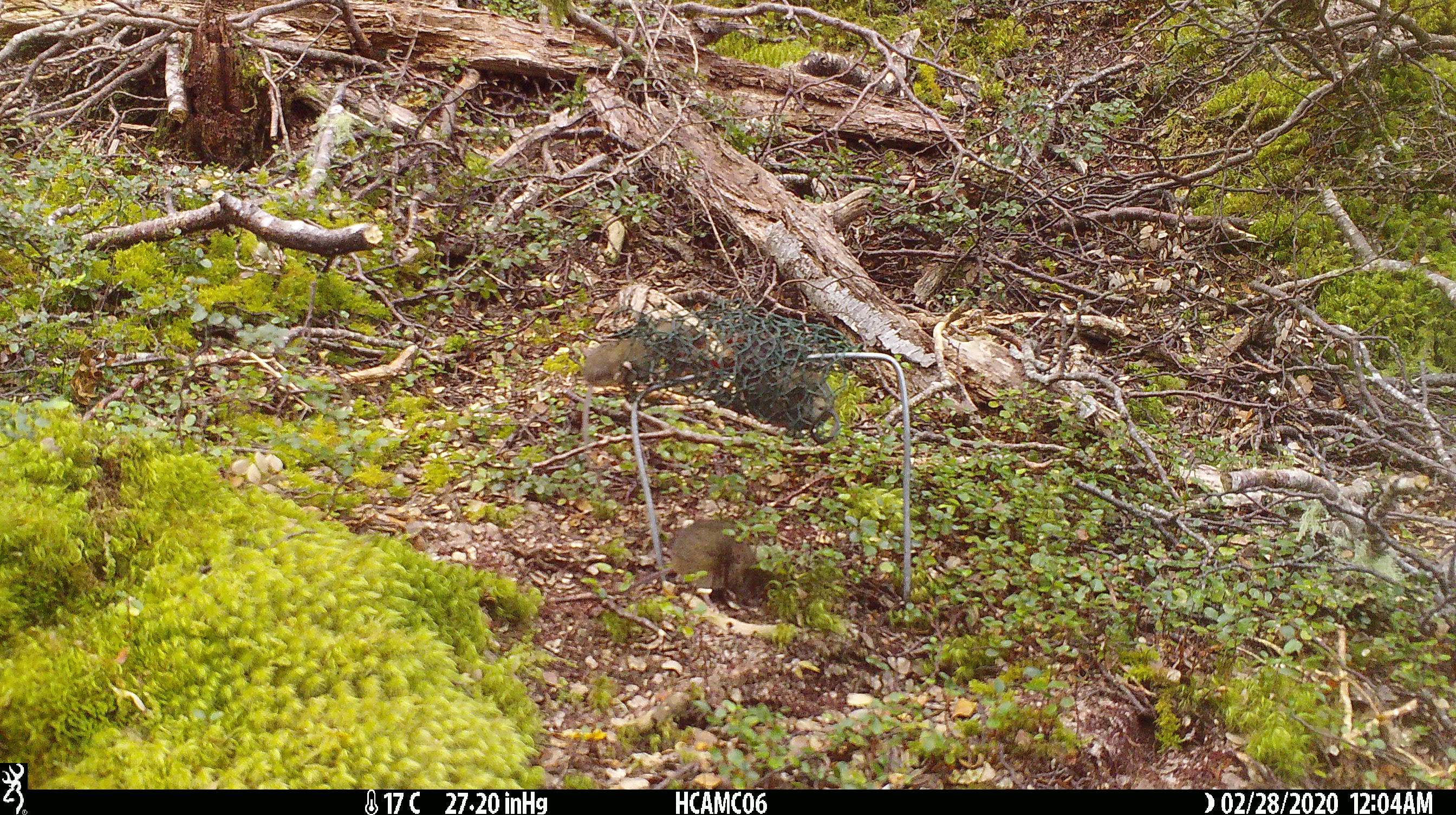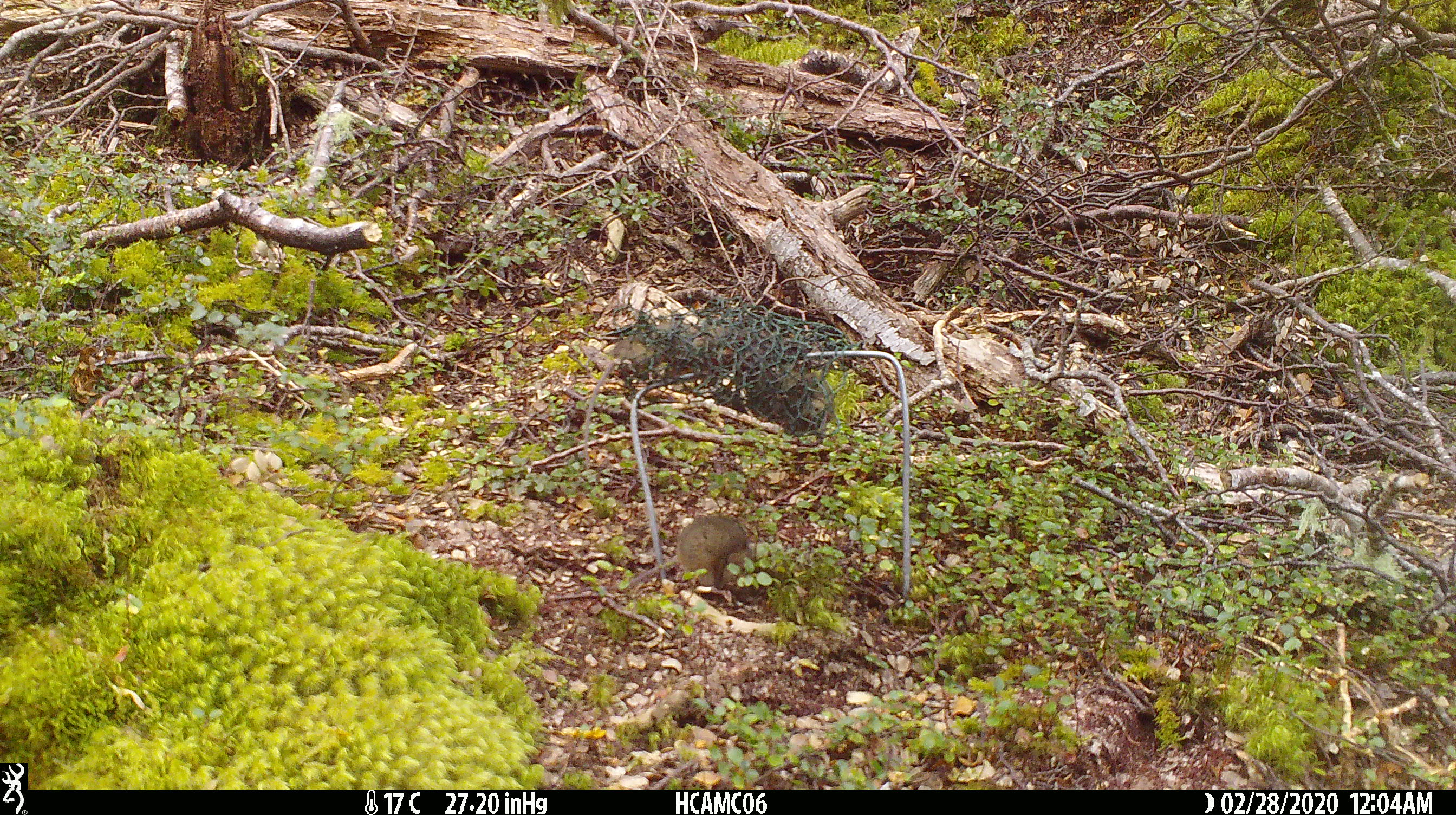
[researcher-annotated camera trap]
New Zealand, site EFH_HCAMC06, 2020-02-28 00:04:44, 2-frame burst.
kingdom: Animalia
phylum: Chordata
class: Mammalia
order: Rodentia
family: Muridae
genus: Mus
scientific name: Mus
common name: mouse